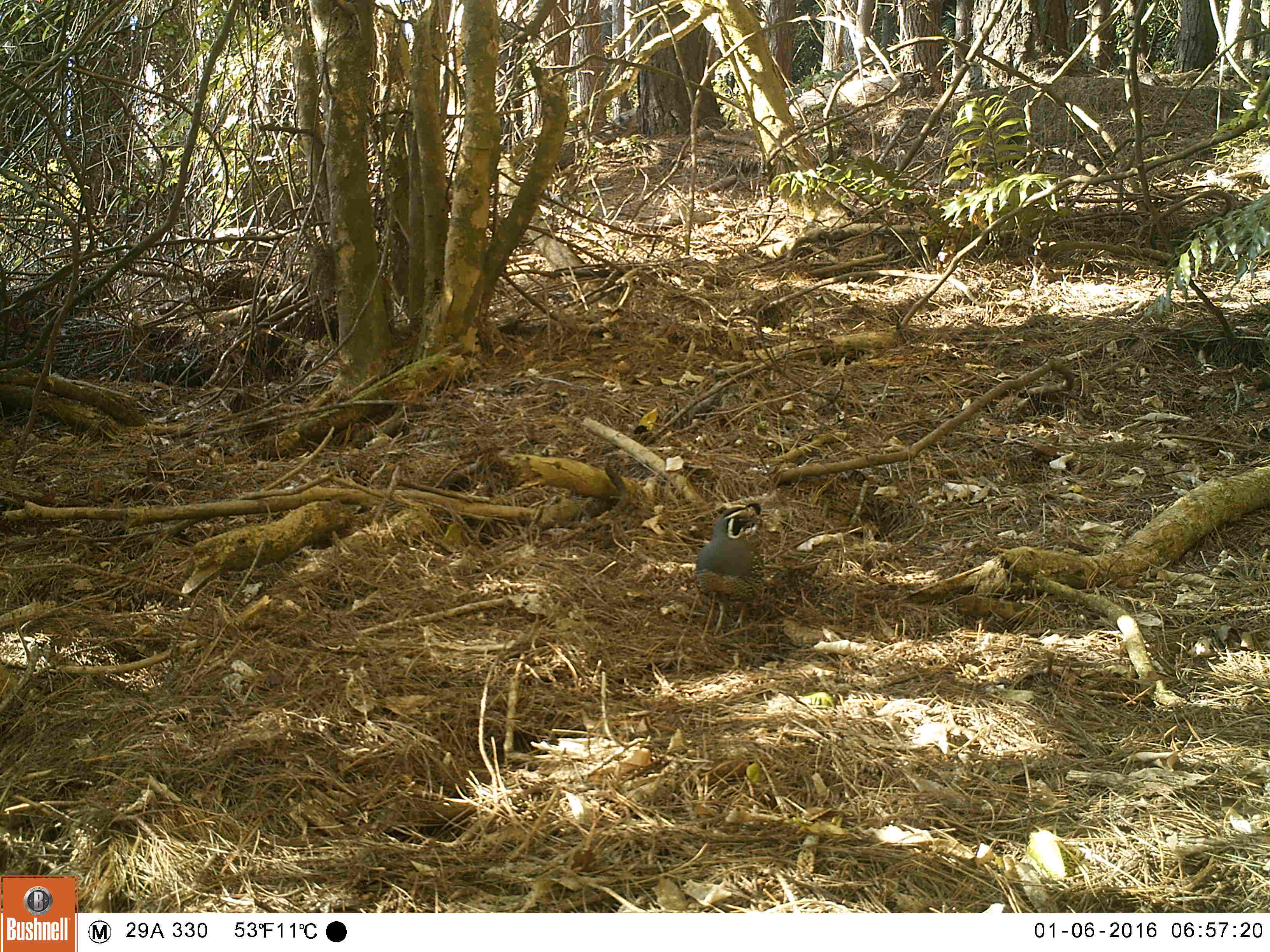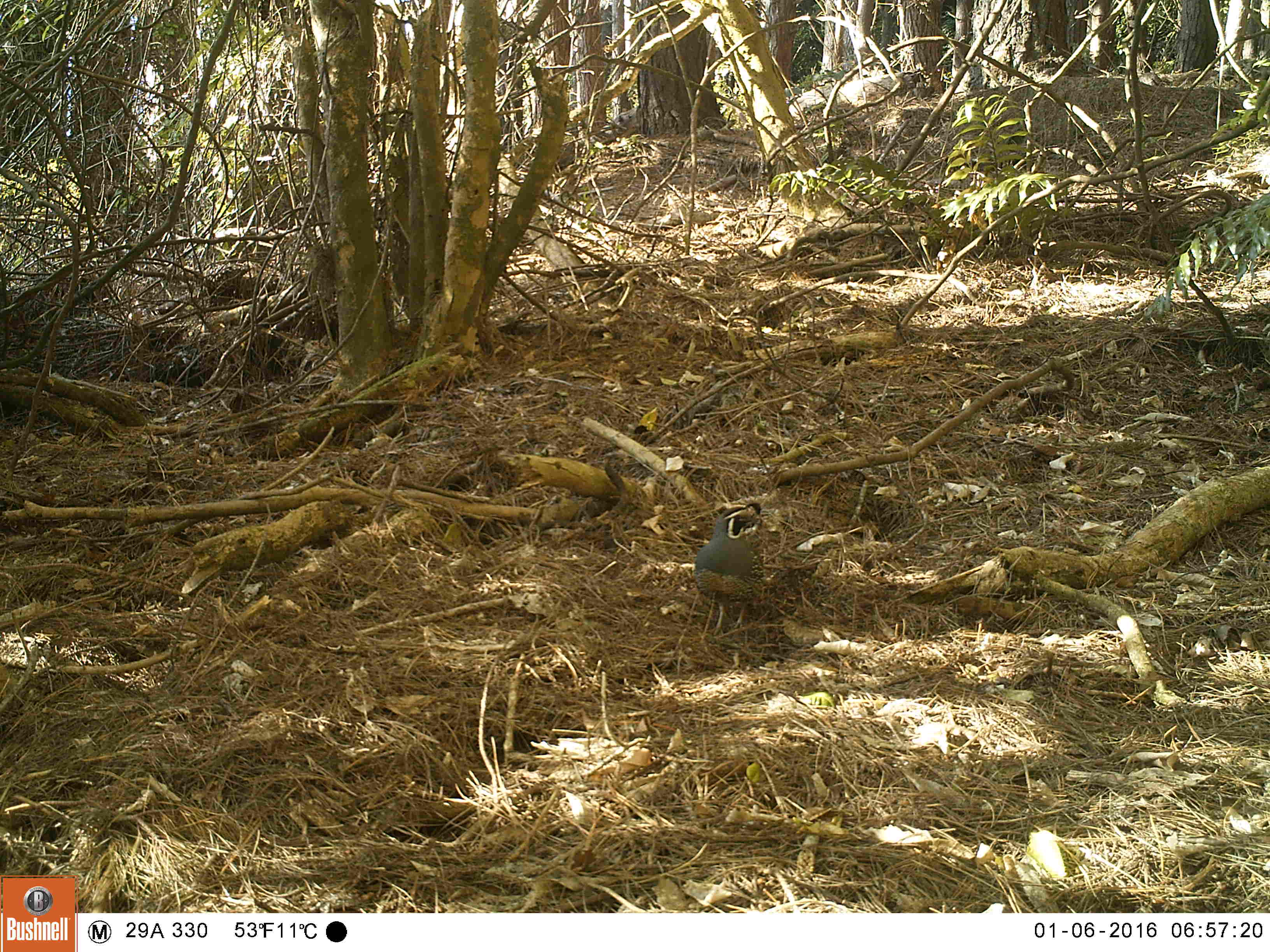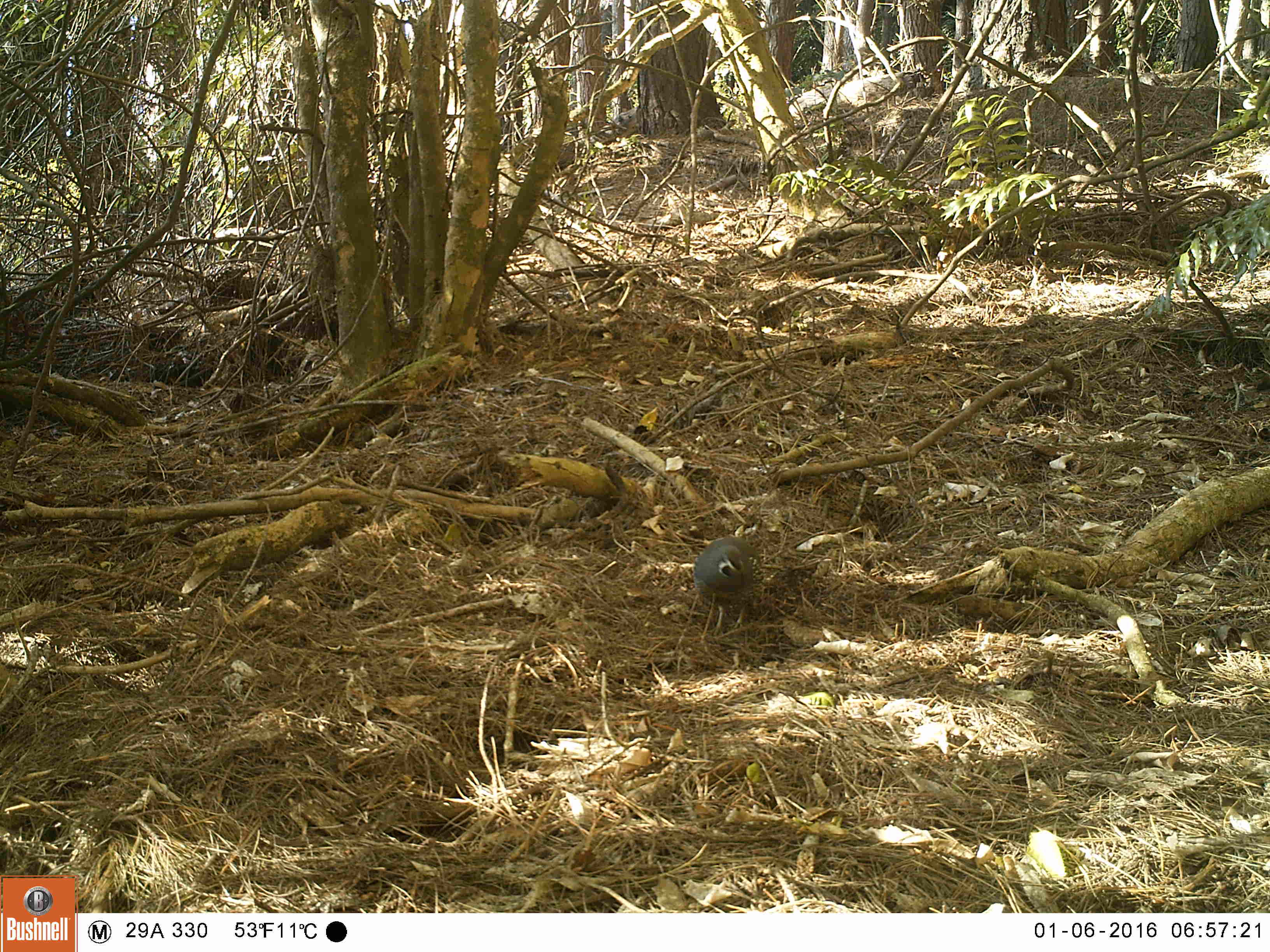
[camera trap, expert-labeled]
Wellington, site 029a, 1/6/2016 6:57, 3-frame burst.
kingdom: Animalia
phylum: Chordata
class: Aves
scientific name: Aves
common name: bird